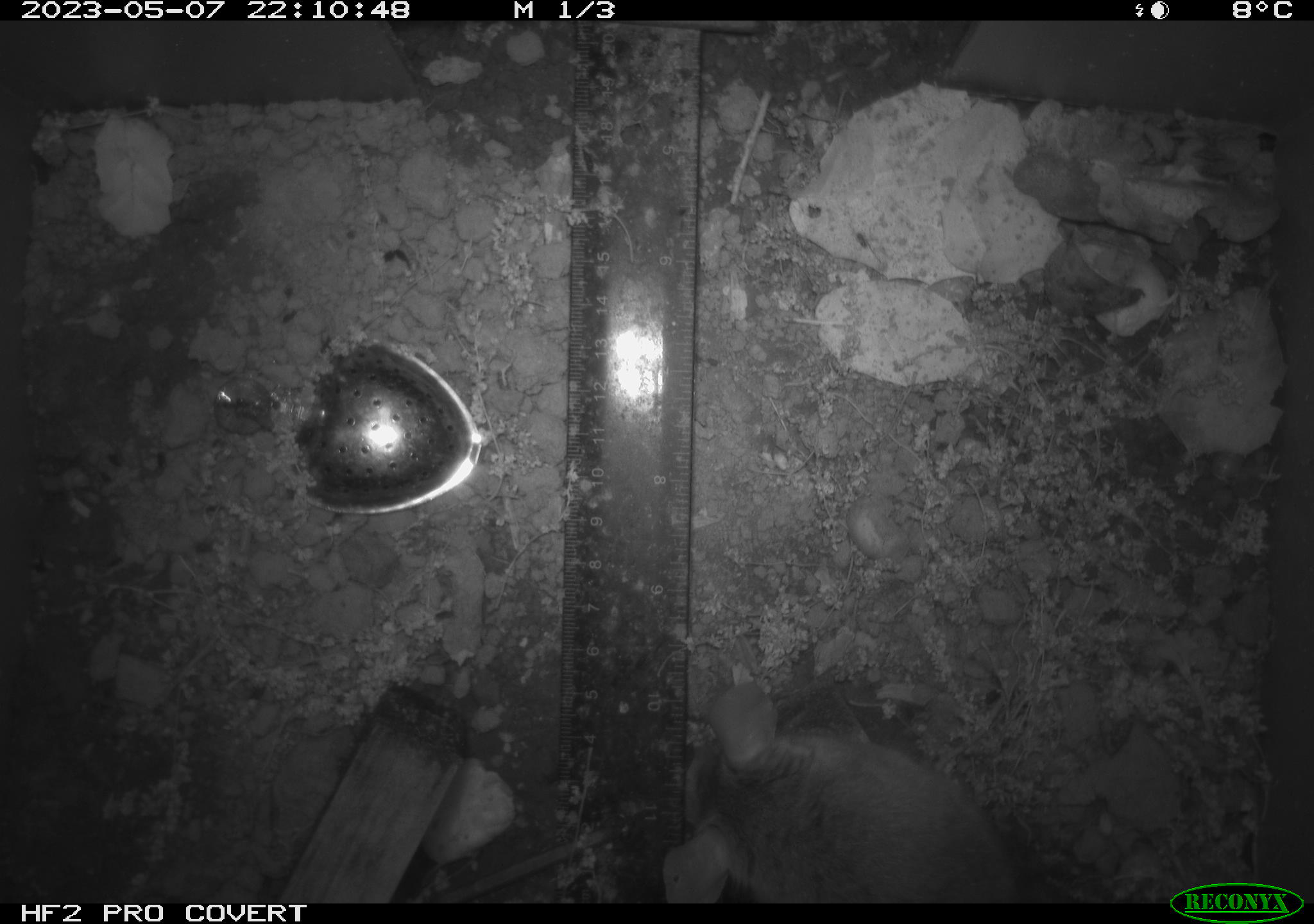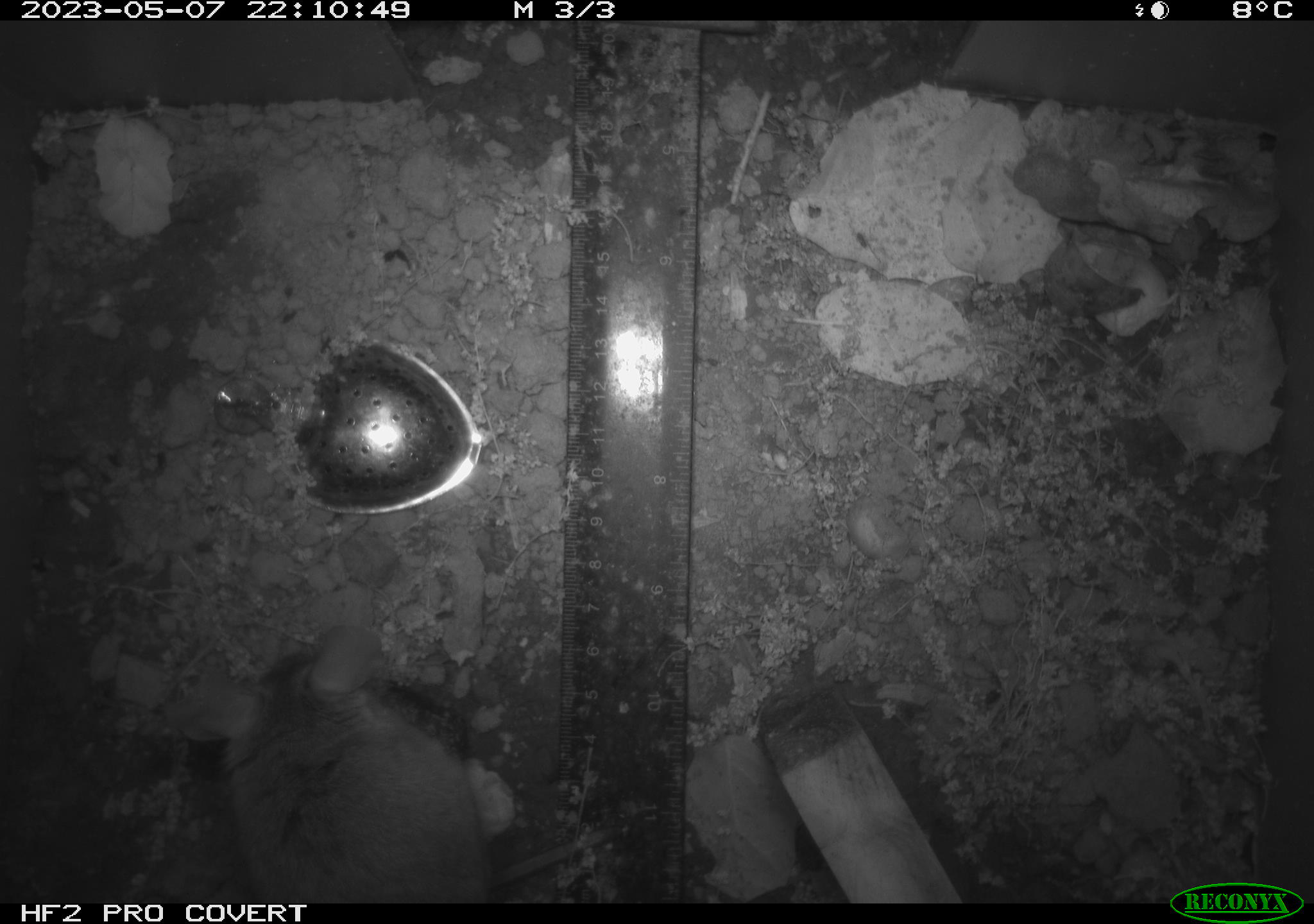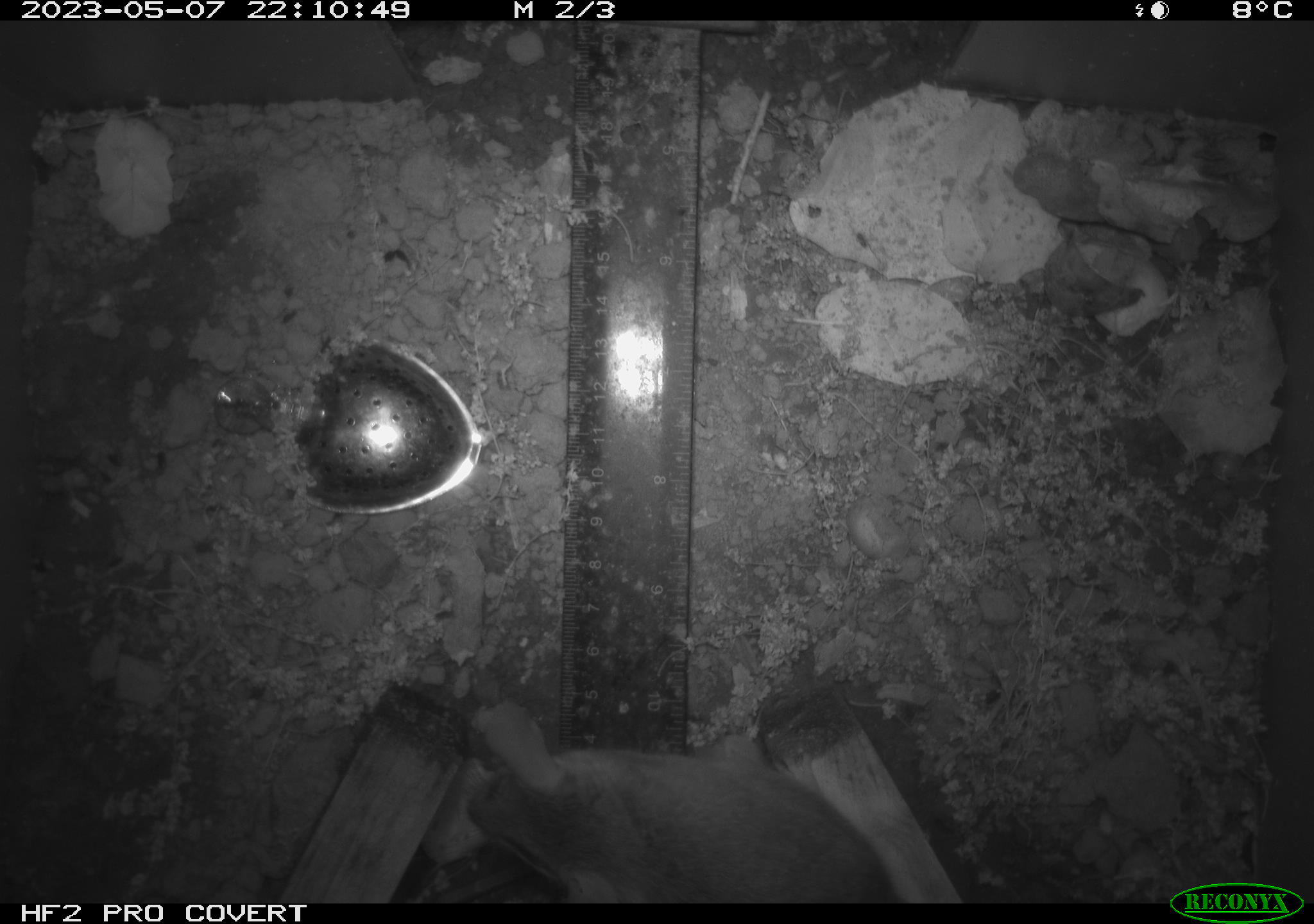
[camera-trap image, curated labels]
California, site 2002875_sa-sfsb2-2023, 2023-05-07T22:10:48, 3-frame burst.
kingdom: Animalia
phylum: Chordata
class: Mammalia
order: Rodentia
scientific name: Rodentia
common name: mouse species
Mouse species (Rodentia).